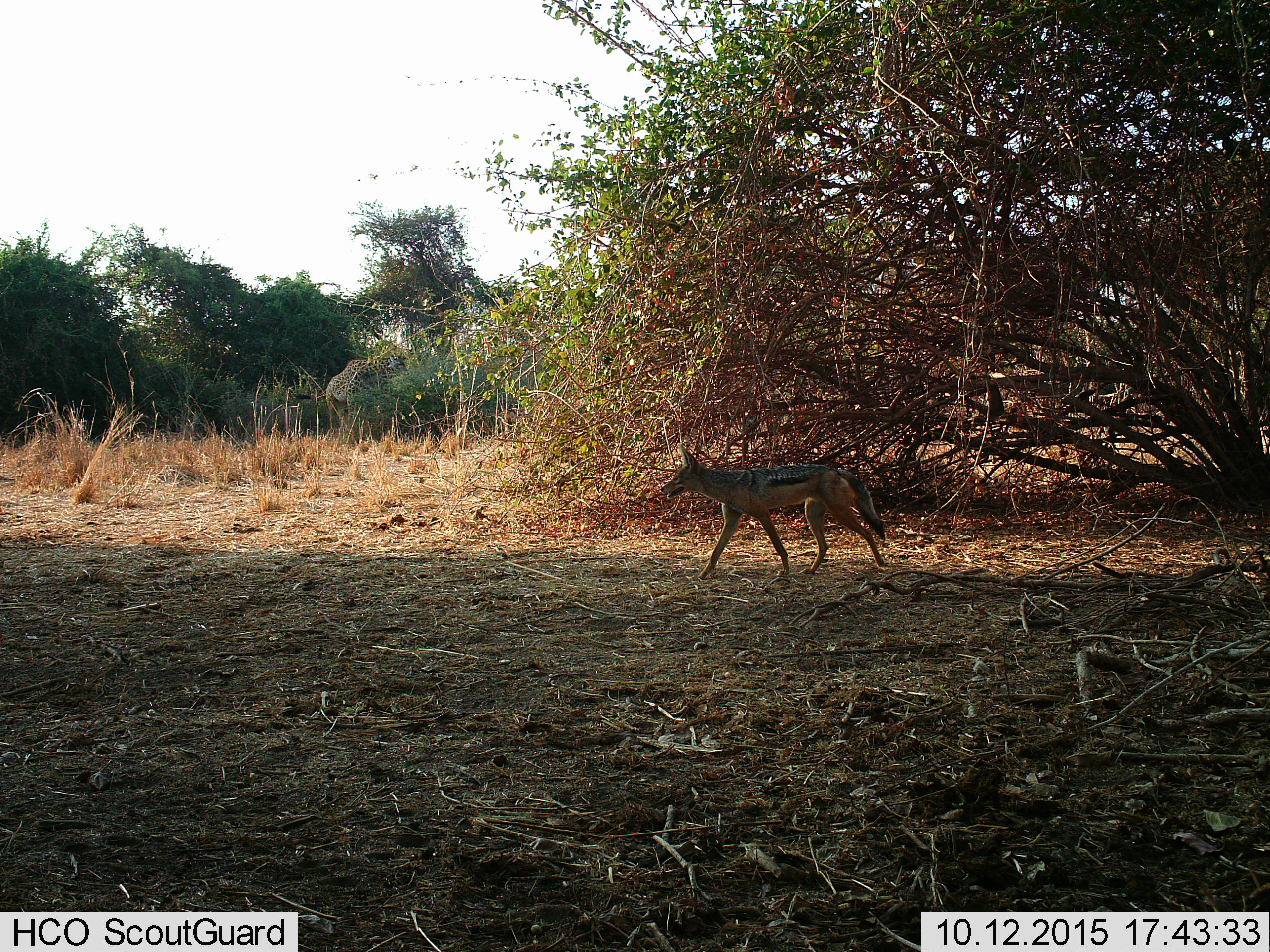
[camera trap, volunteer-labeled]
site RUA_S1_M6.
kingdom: Animalia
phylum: Chordata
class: Mammalia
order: Artiodactyla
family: Giraffidae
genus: Giraffa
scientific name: Giraffa camelopardalis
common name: giraffe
Giraffe (Giraffa camelopardalis), count 1. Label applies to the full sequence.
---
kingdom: Animalia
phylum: Chordata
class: Mammalia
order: Carnivora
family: Canidae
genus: Lupulella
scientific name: Lupulella mesomelas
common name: black-backed jackal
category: jackalblackbacked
Jackalblackbacked (black-backed jackal) (Lupulella mesomelas), count 1. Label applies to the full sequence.